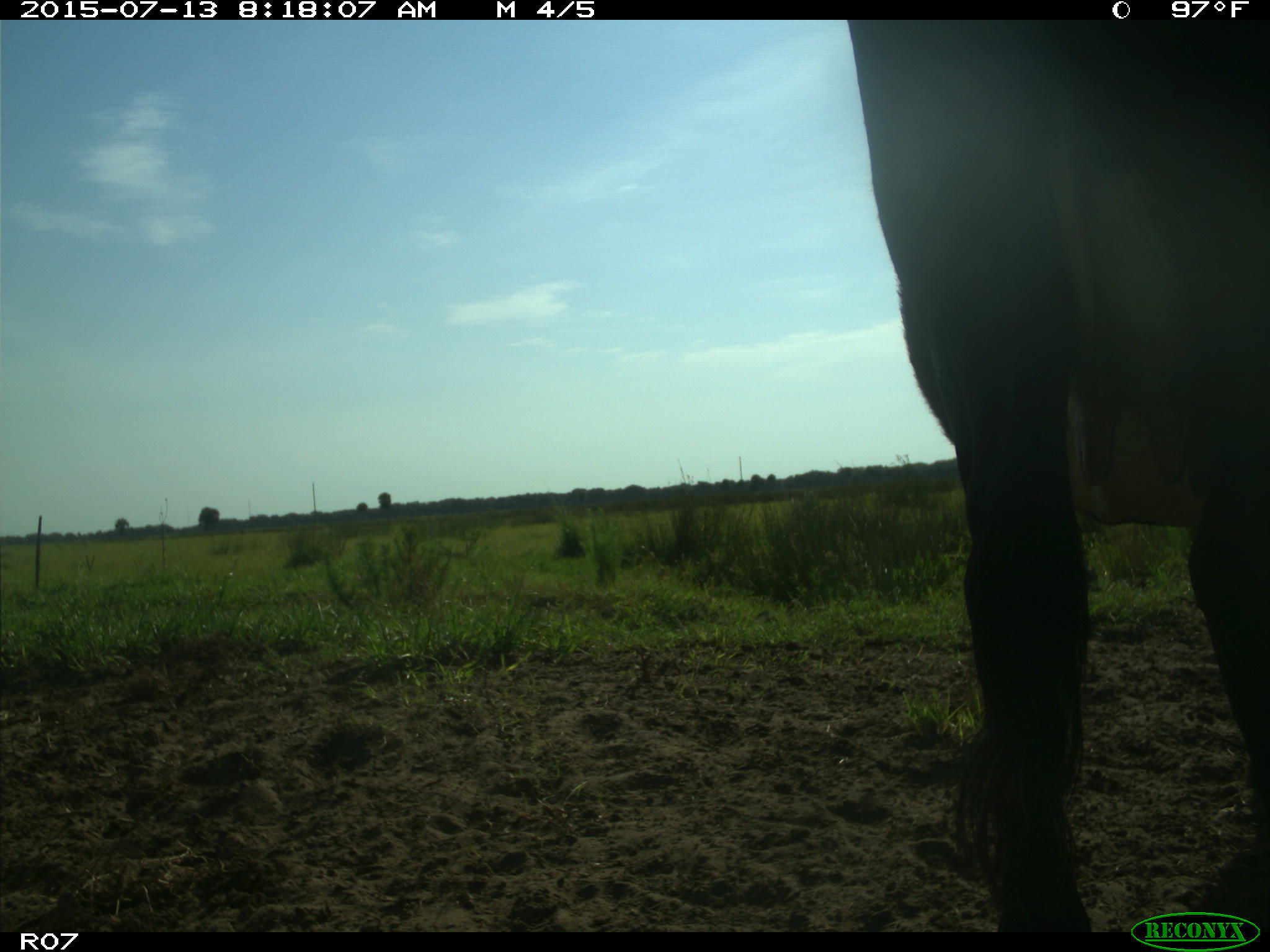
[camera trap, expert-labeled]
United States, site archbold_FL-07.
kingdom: Animalia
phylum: Chordata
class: Mammalia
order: Artiodactyla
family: Bovidae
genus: Bos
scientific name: Bos taurus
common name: domestic cow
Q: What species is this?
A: Bos taurus (domestic cow).